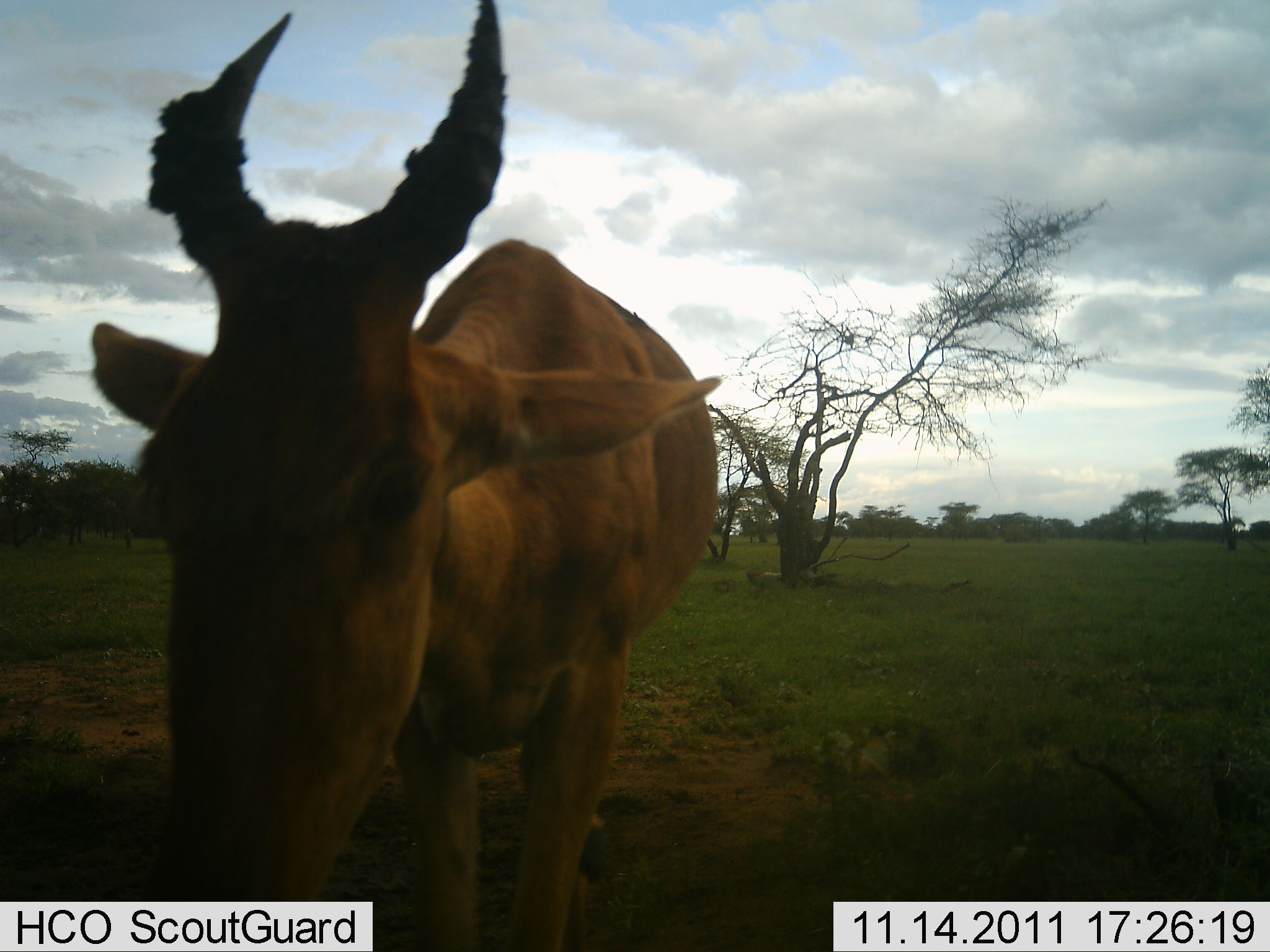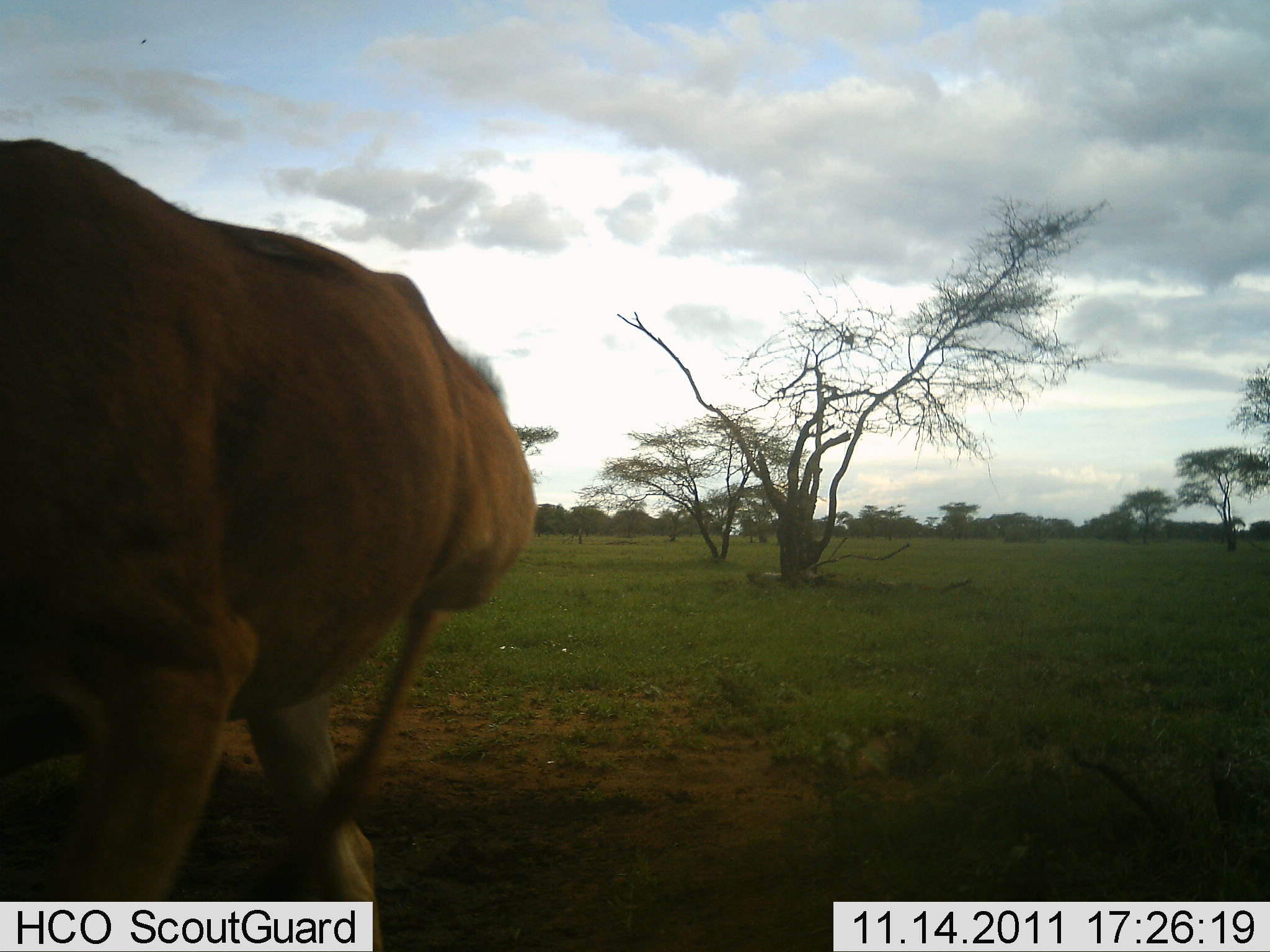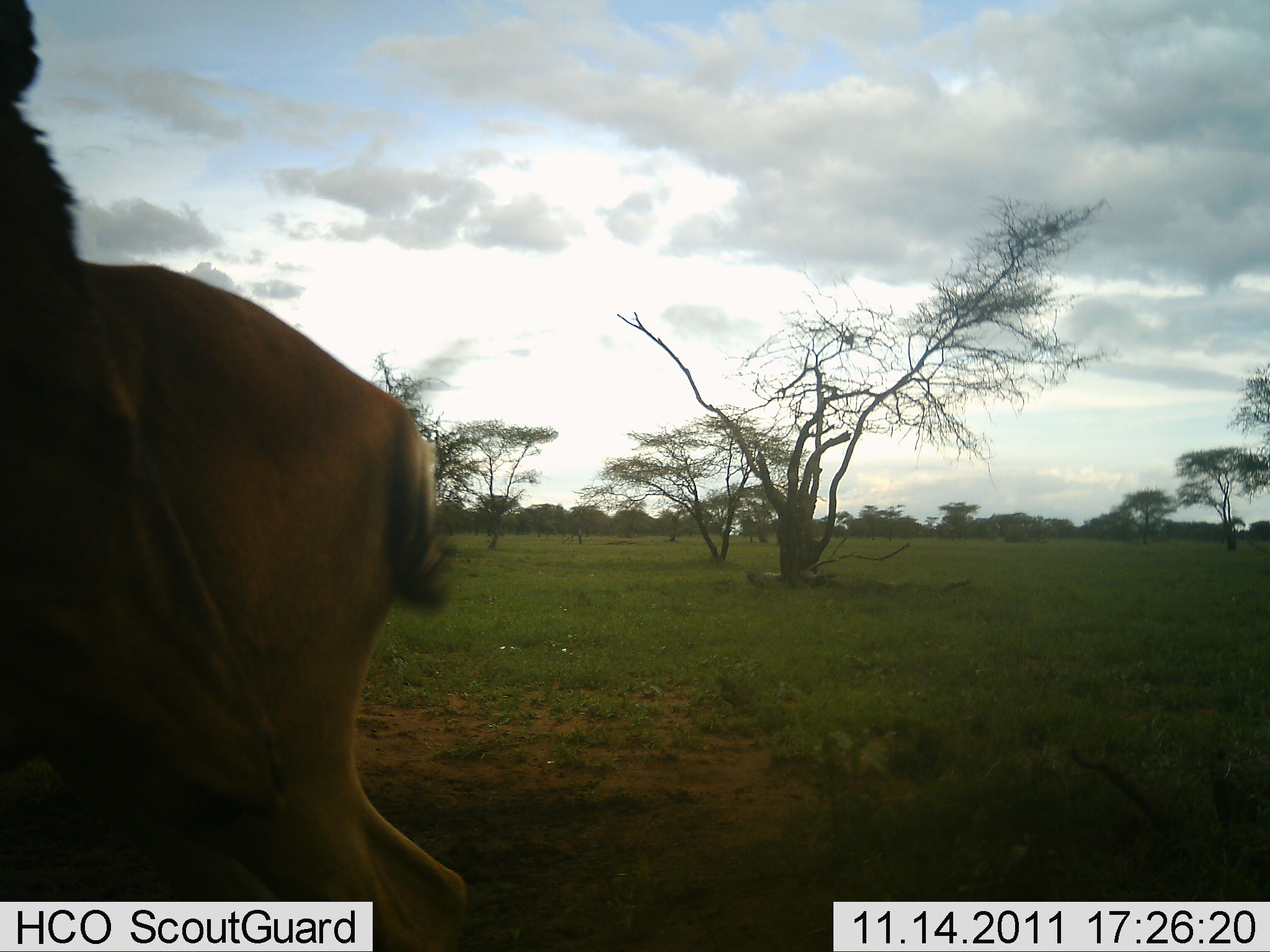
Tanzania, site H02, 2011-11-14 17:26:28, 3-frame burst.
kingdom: Animalia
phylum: Chordata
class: Mammalia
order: Artiodactyla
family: Bovidae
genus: Alcelaphus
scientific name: Alcelaphus buselaphus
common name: hartebeest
Hartebeest (Alcelaphus buselaphus), count 1. Behavior (volunteer vote fractions): standing 36%, resting 0%, moving 64%, interacting 0%. Young present (vote fraction): 0%. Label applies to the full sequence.